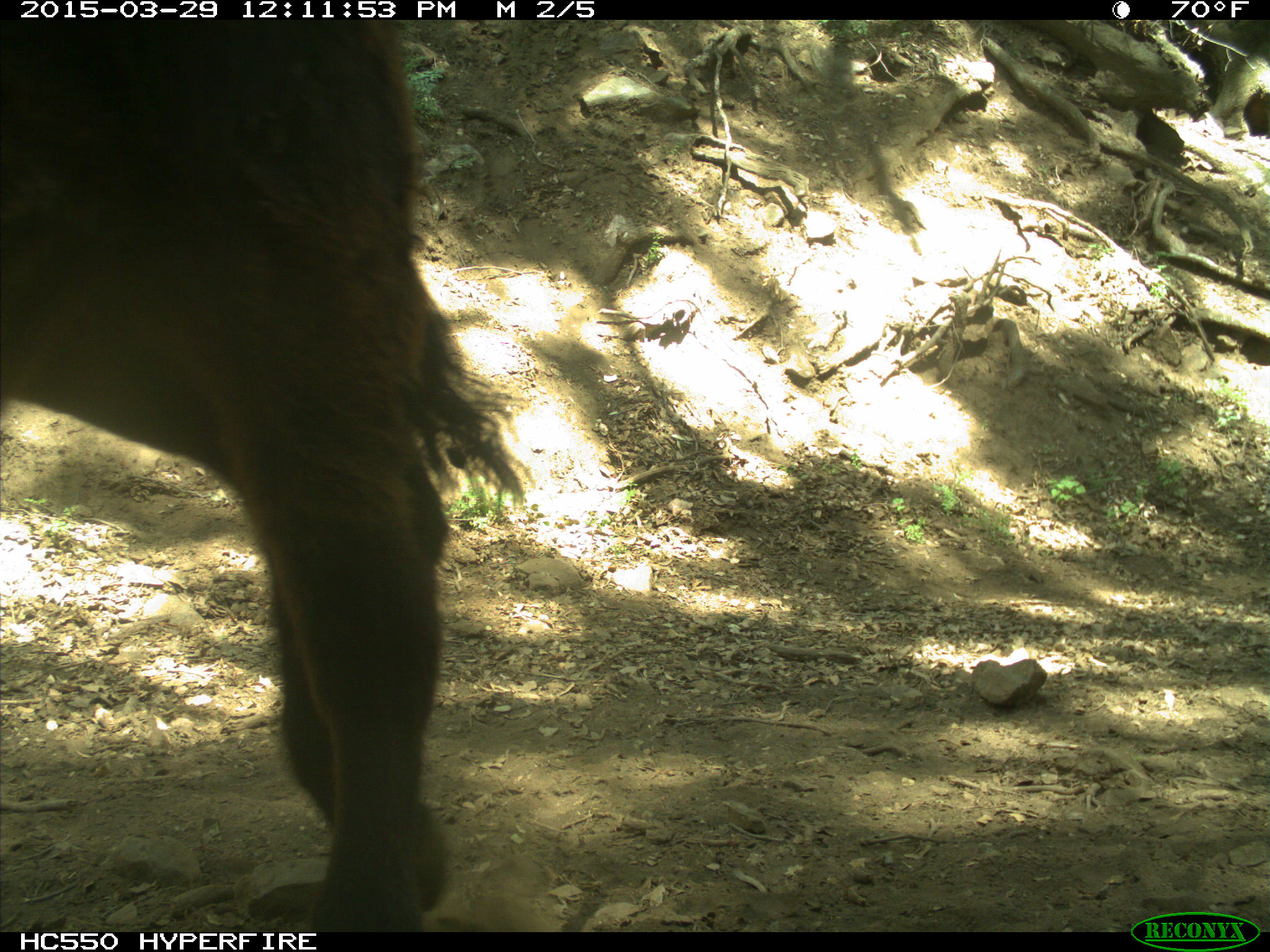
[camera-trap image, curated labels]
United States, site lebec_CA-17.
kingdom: Animalia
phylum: Chordata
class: Mammalia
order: Artiodactyla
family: Bovidae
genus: Bos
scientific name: Bos taurus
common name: domestic cow